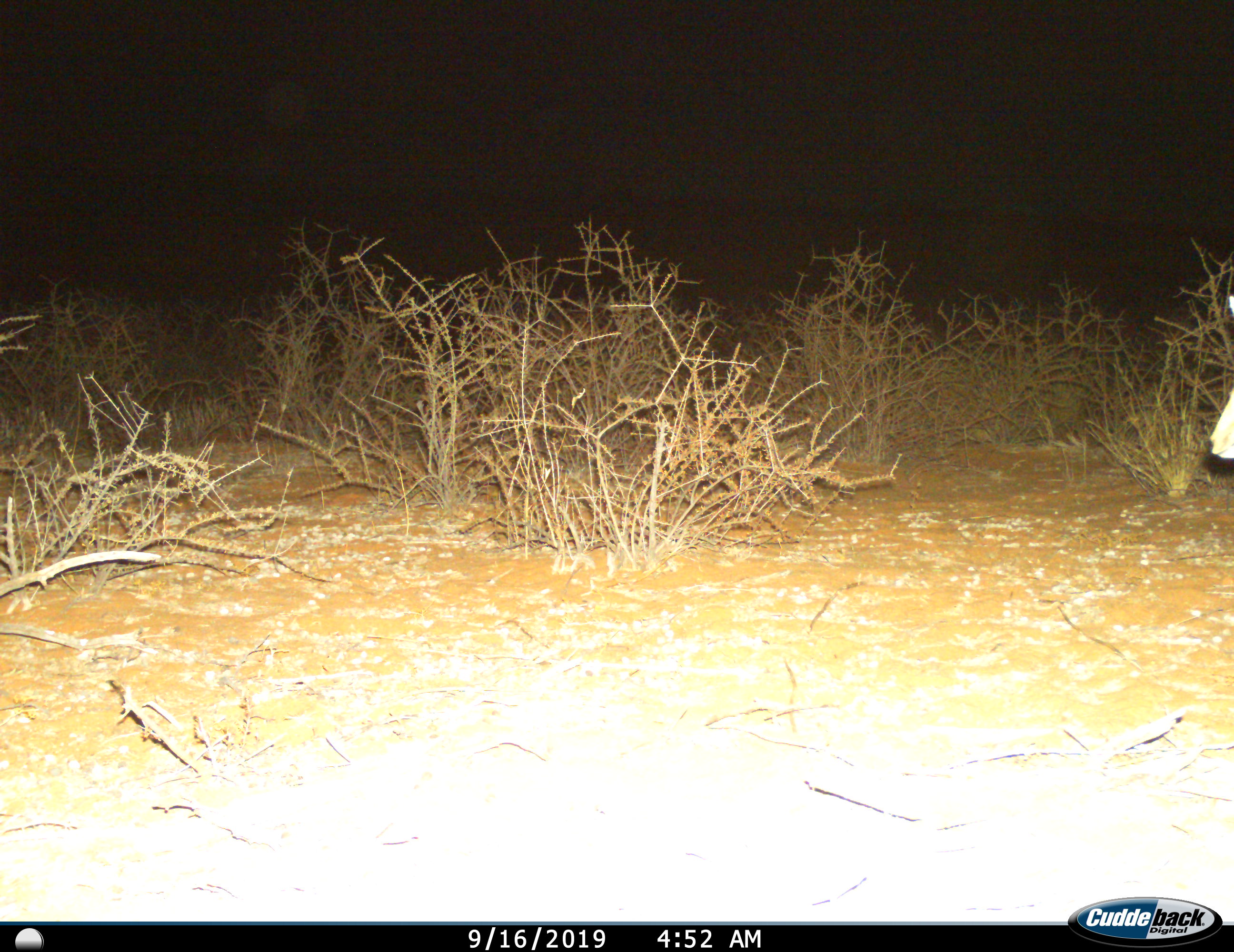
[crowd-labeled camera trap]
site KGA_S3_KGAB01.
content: unidentified animal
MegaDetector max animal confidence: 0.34